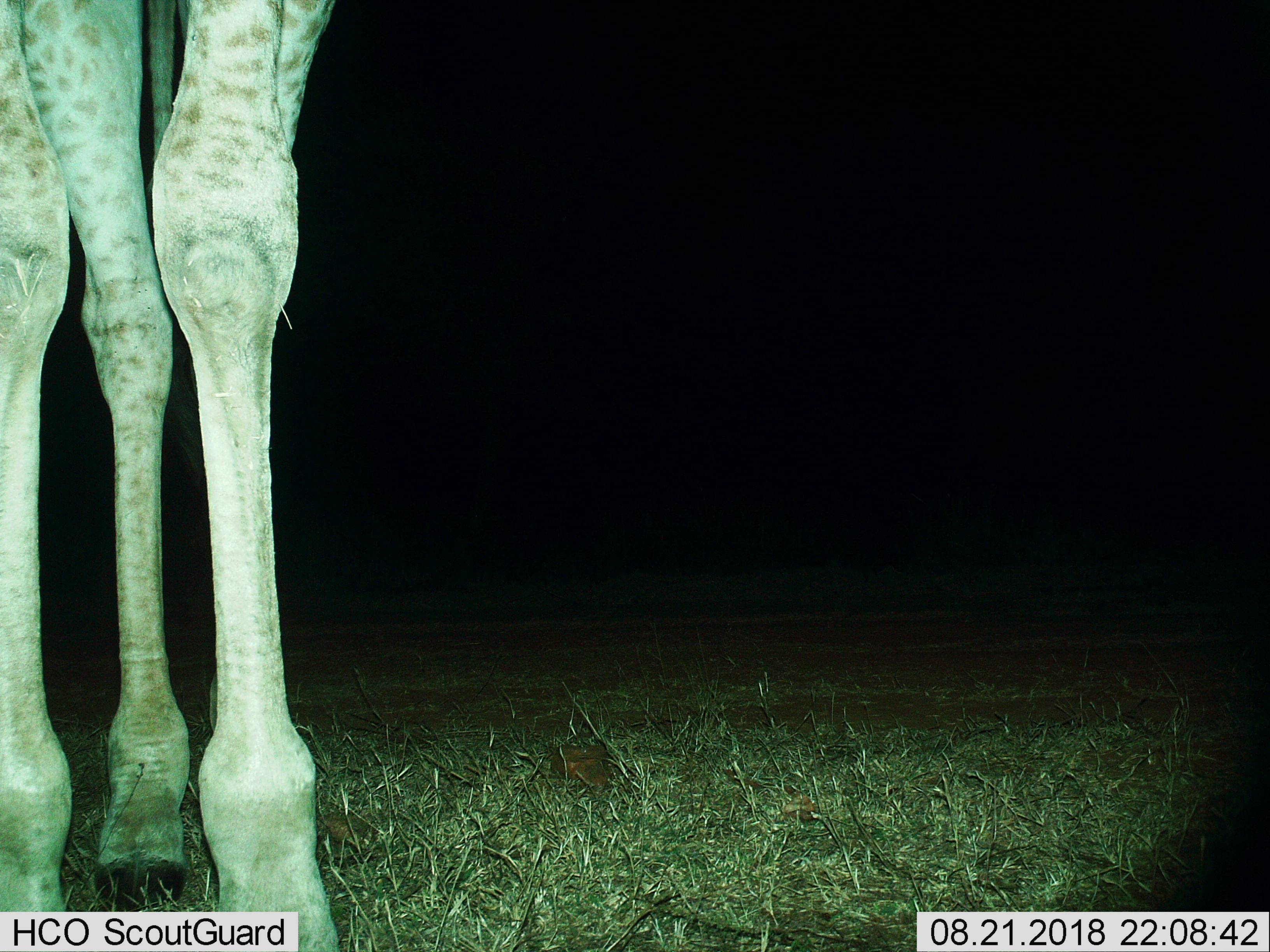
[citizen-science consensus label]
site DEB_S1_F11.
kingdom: Animalia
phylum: Chordata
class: Mammalia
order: Artiodactyla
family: Giraffidae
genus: Giraffa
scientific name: Giraffa camelopardalis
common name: giraffe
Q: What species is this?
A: Giraffe (Giraffa camelopardalis).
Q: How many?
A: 1.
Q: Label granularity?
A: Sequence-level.